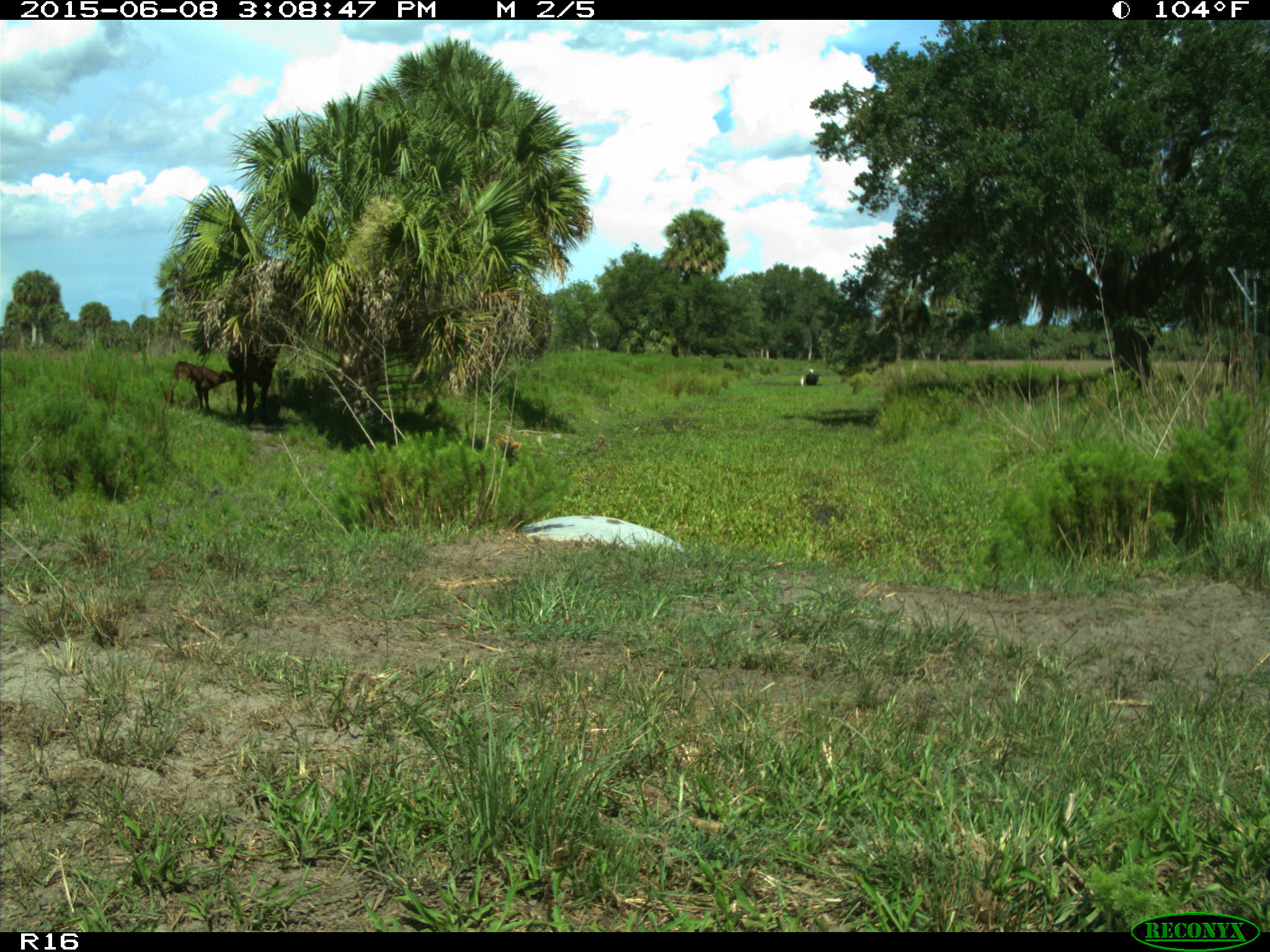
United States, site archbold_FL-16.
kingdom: Animalia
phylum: Chordata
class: Mammalia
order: Artiodactyla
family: Bovidae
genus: Bos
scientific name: Bos taurus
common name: domestic cow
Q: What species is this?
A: Bos taurus (domestic cow).